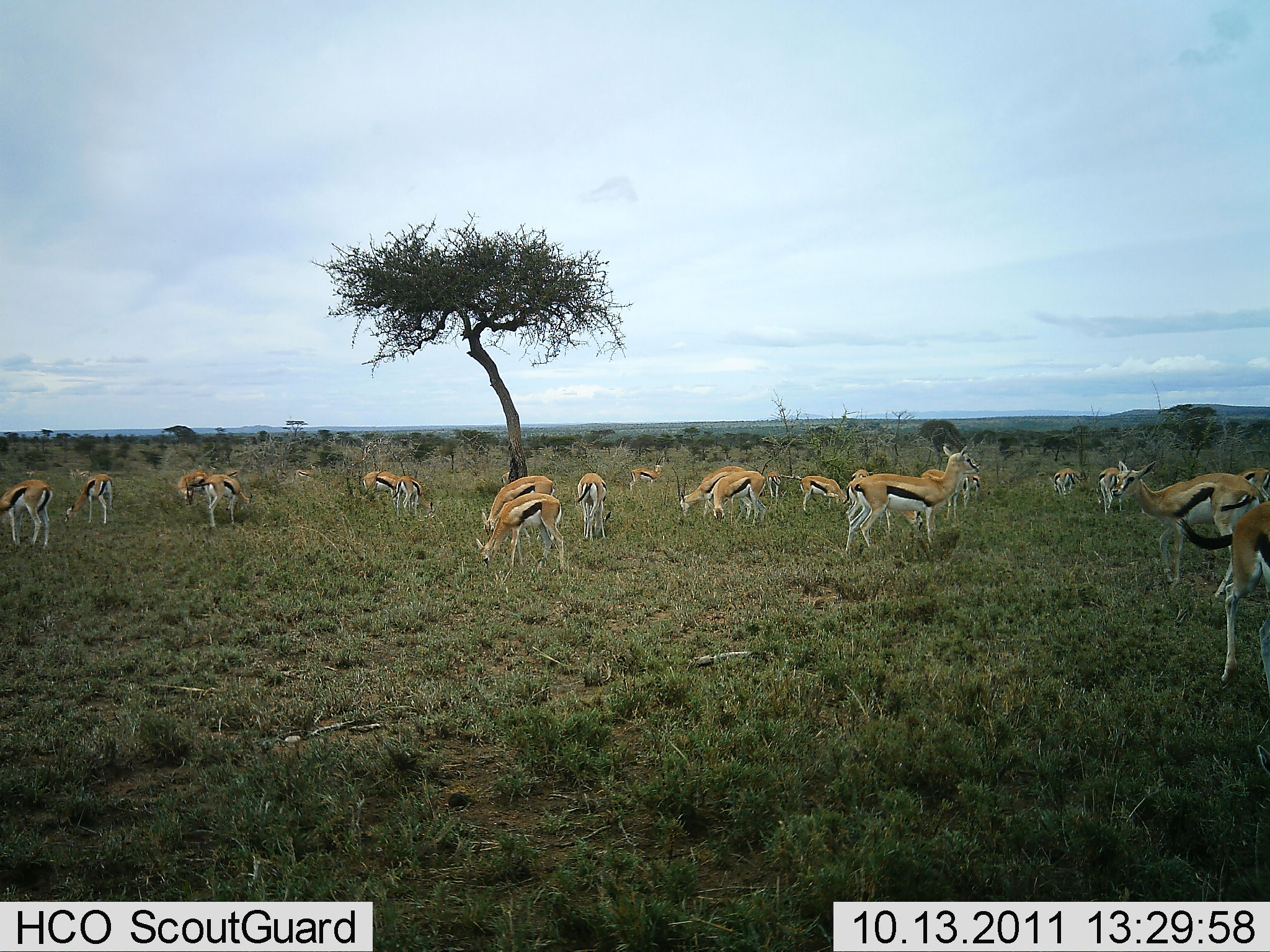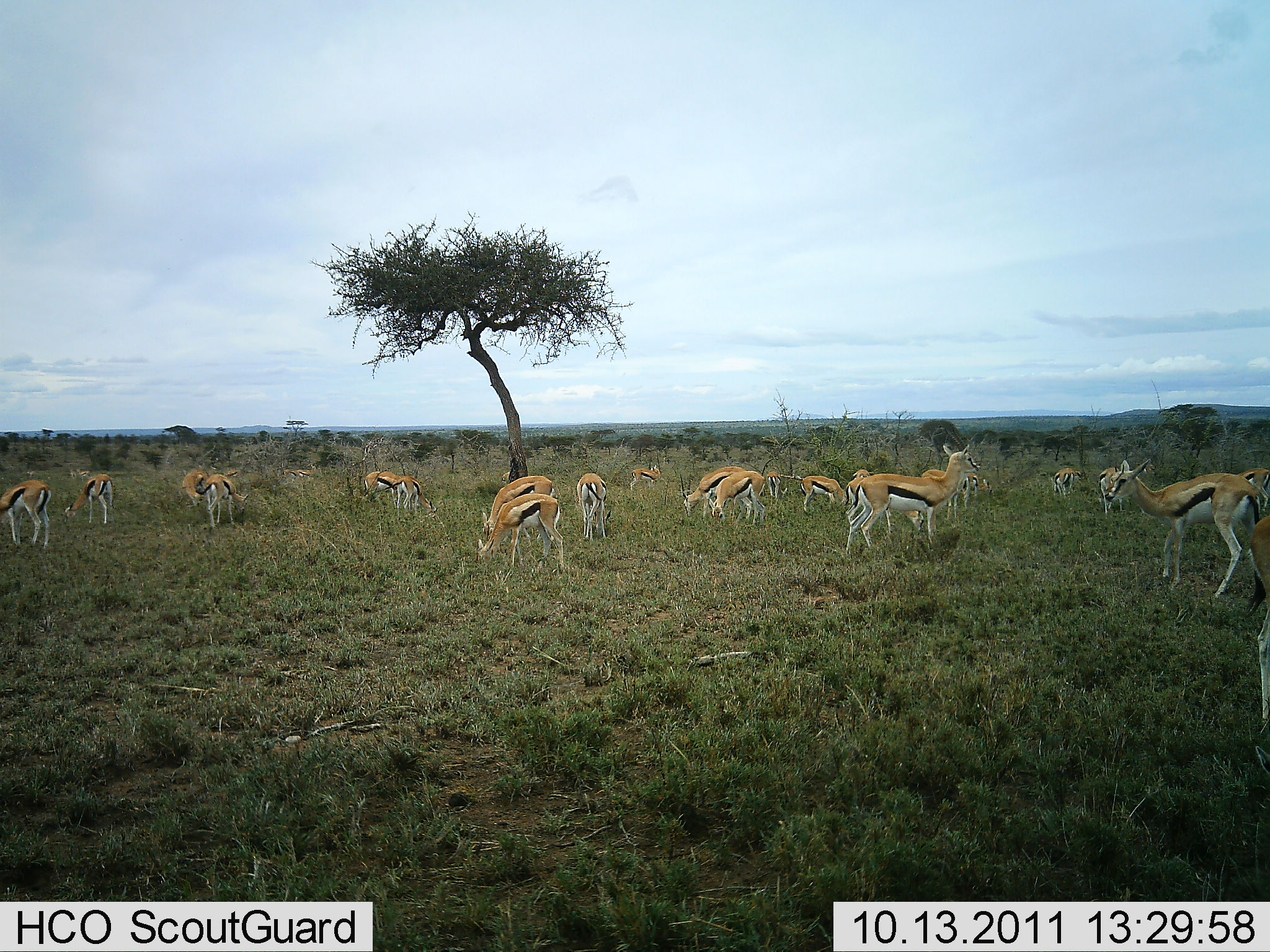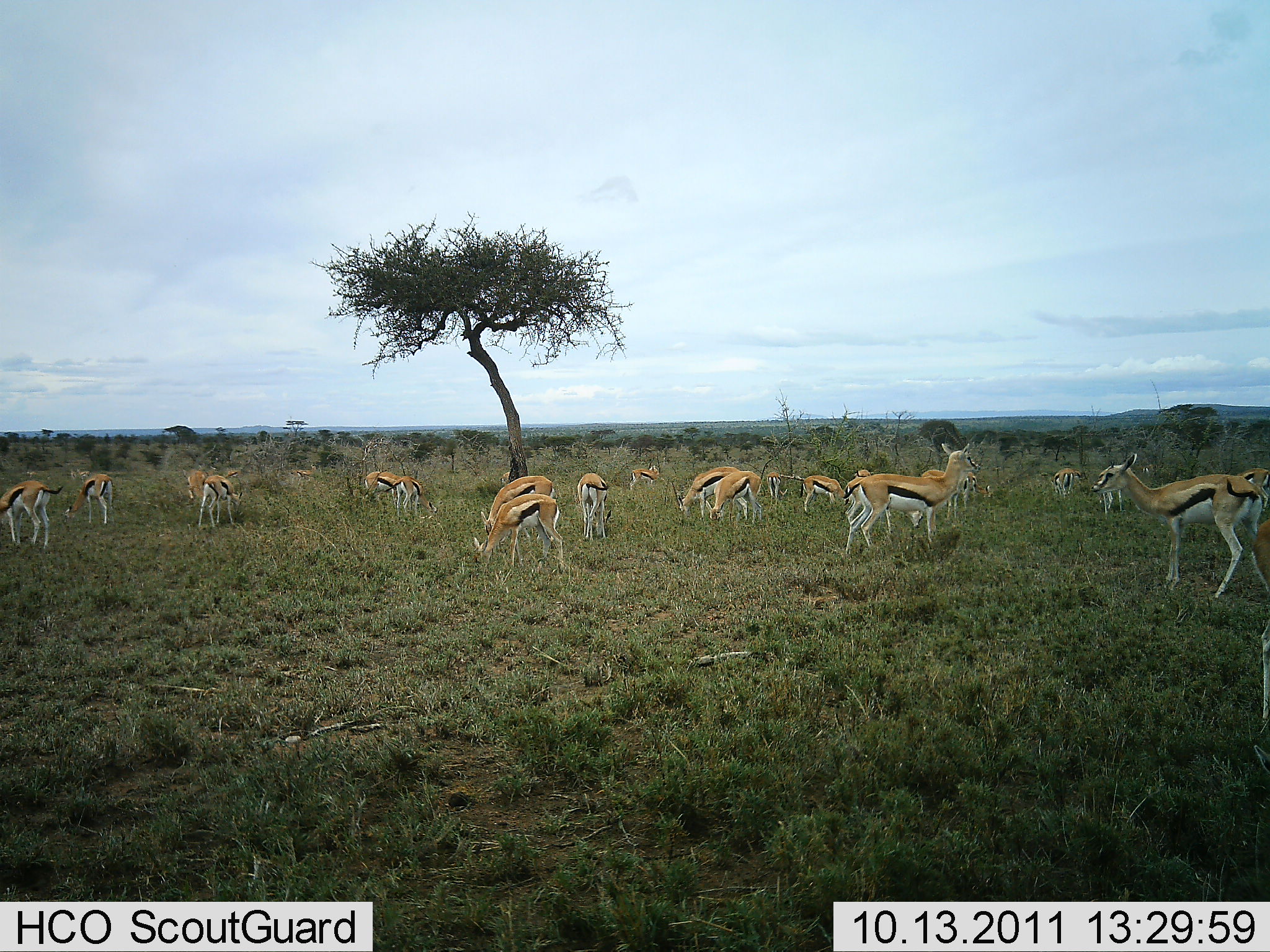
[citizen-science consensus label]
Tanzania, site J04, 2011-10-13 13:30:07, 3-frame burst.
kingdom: Animalia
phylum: Chordata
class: Mammalia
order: Artiodactyla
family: Bovidae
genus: Eudorcas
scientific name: Eudorcas thomsonii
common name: thomson's gazelle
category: gazellethomsons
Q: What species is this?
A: Gazellethomsons (thomson's gazelle) (Eudorcas thomsonii).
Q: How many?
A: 11-50.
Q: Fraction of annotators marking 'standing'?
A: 70%.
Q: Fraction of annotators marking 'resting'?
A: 0%.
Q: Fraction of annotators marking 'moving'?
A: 10%.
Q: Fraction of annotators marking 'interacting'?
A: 0%.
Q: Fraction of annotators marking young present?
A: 0%.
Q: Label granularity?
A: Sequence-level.